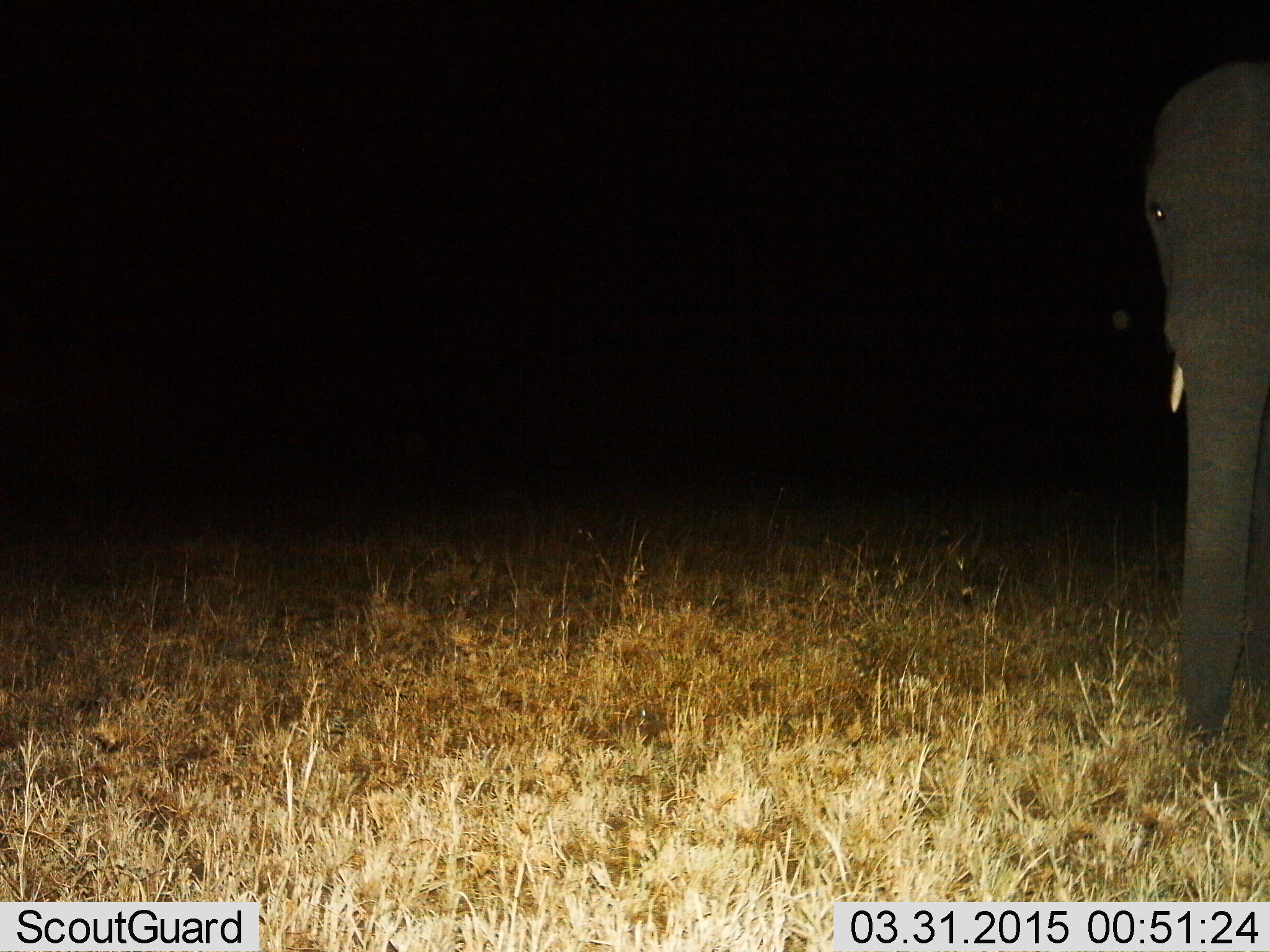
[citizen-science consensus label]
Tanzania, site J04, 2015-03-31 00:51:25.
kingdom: Animalia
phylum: Chordata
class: Mammalia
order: Proboscidea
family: Elephantidae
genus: Loxodonta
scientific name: Loxodonta africana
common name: african bush elephant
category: elephant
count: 1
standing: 100%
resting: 0%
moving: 0%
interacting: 0%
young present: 0%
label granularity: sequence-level